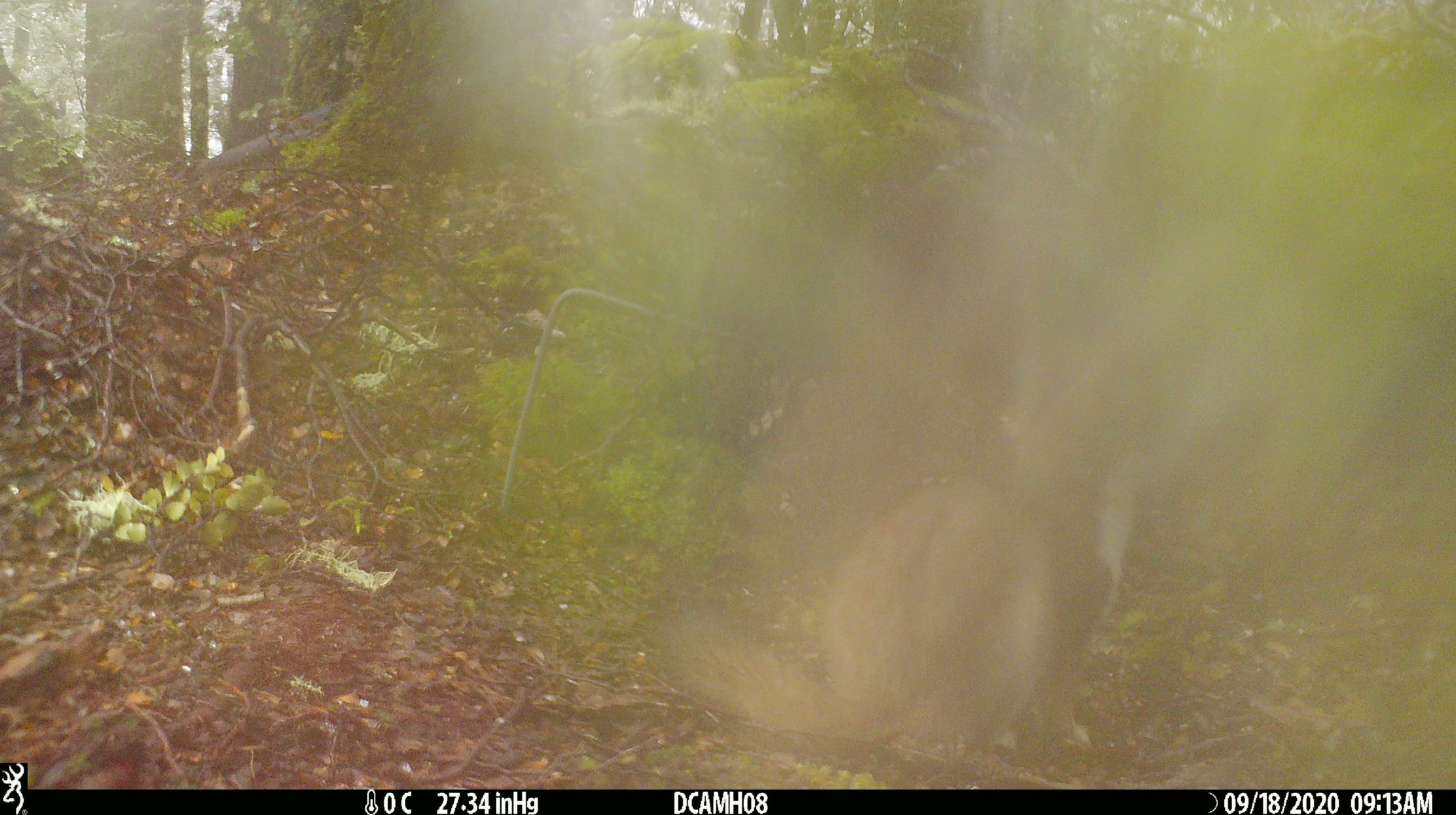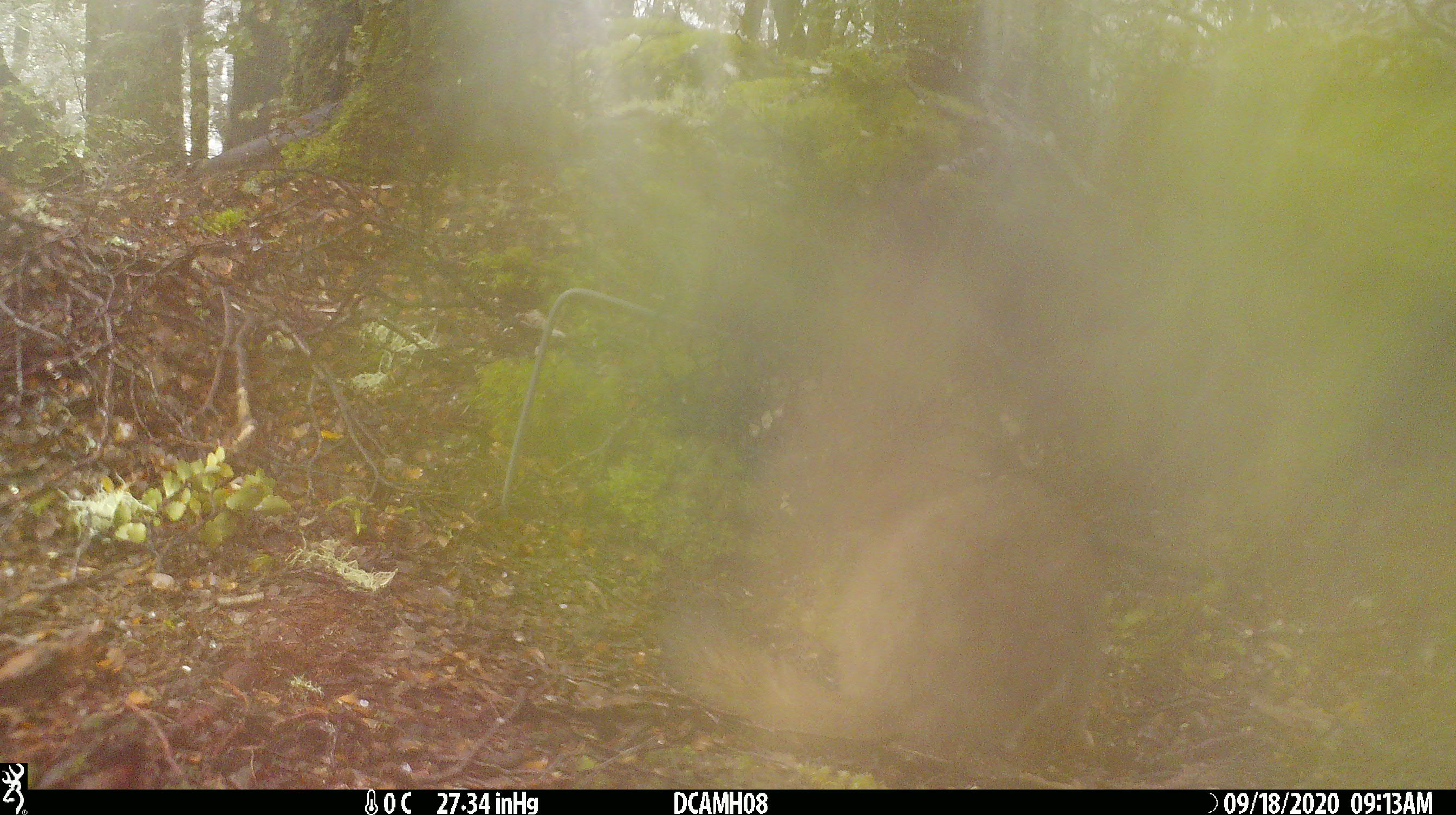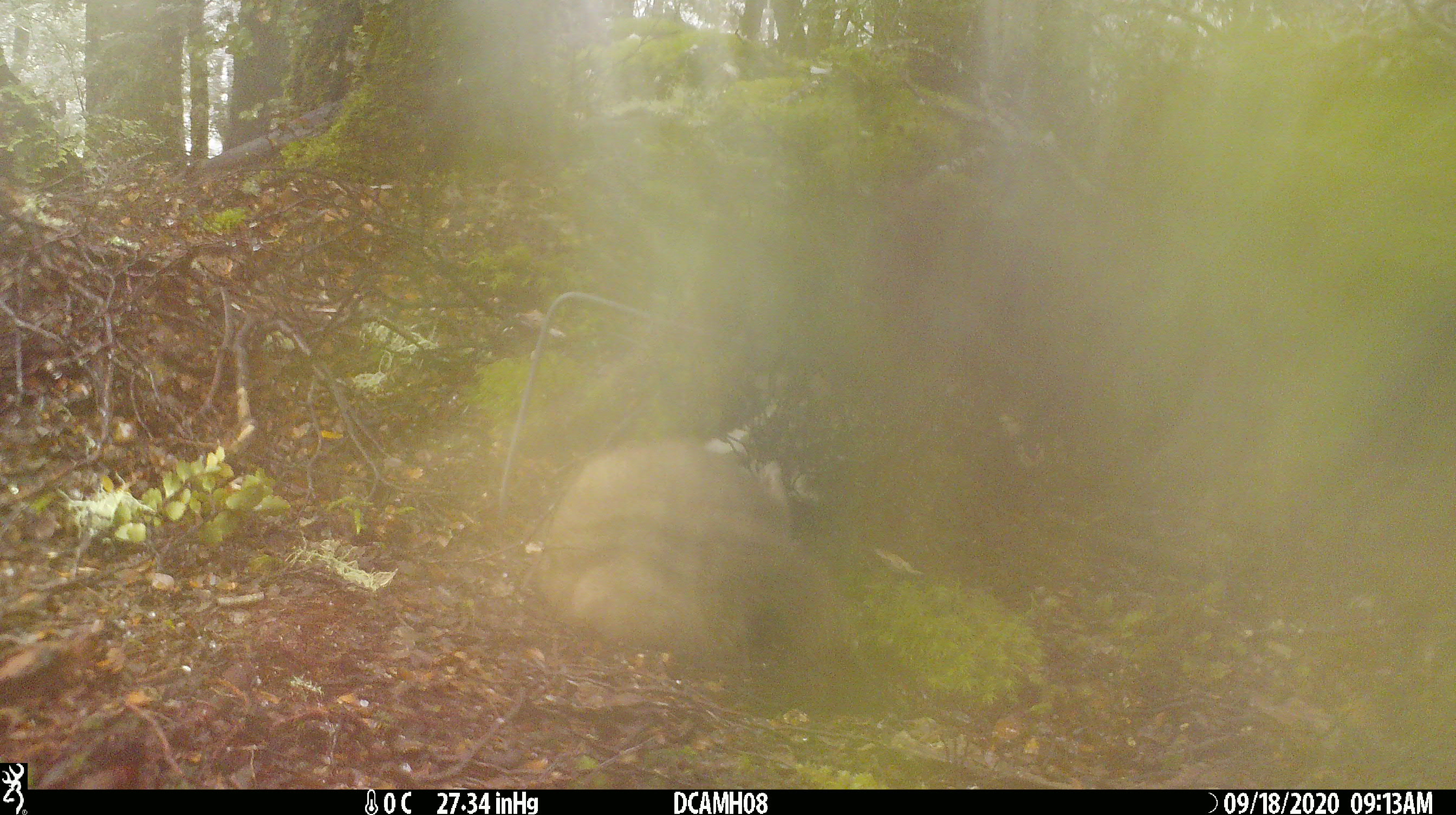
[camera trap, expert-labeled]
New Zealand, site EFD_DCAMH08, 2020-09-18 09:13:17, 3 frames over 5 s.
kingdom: Animalia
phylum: Chordata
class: Mammalia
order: Carnivora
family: Mustelidae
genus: Mustela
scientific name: Mustela erminea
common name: stoat